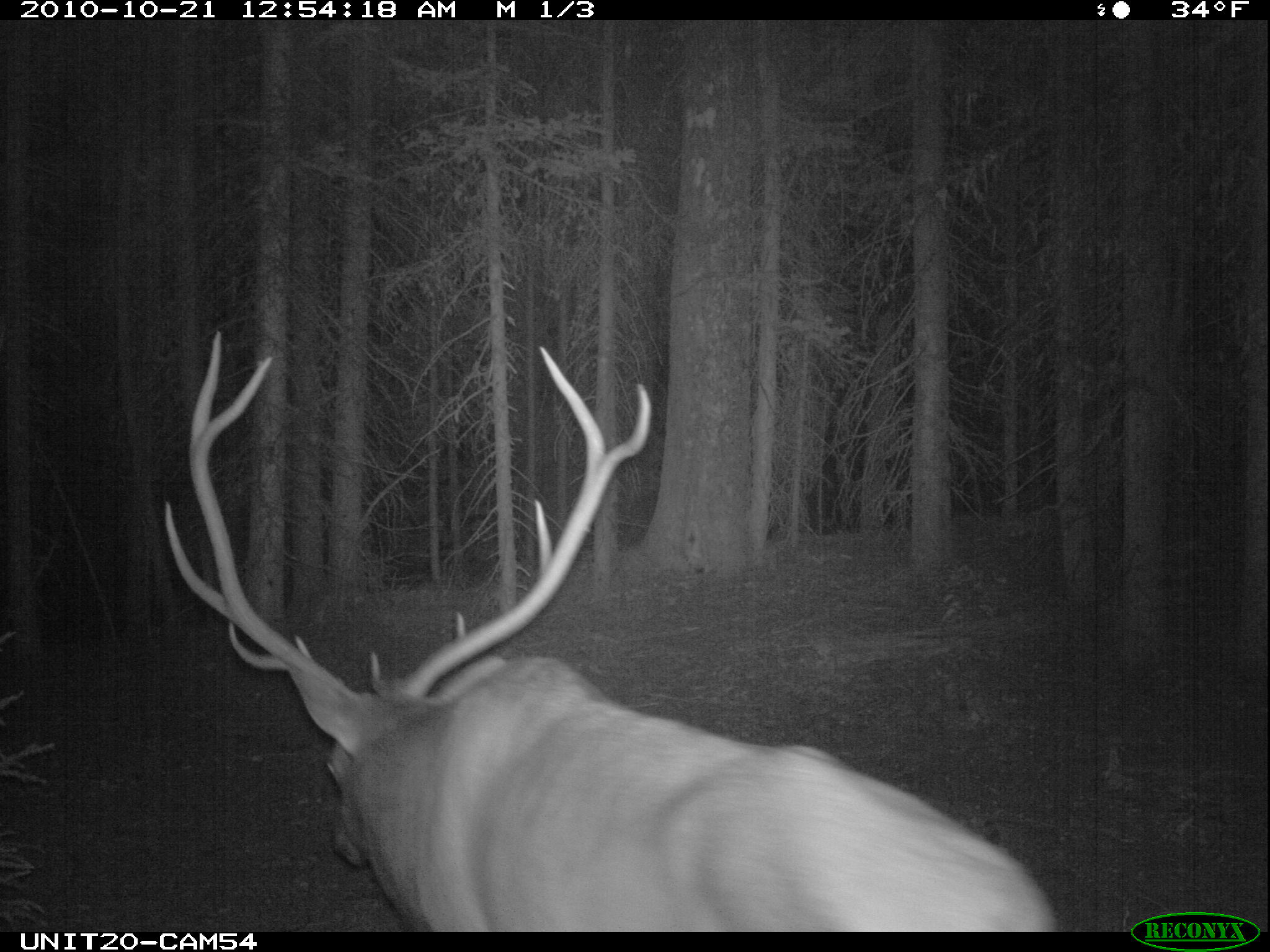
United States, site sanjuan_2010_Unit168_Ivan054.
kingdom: Animalia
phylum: Chordata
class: Mammalia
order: Artiodactyla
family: Cervidae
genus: Cervus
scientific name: Cervus elaphus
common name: red deer